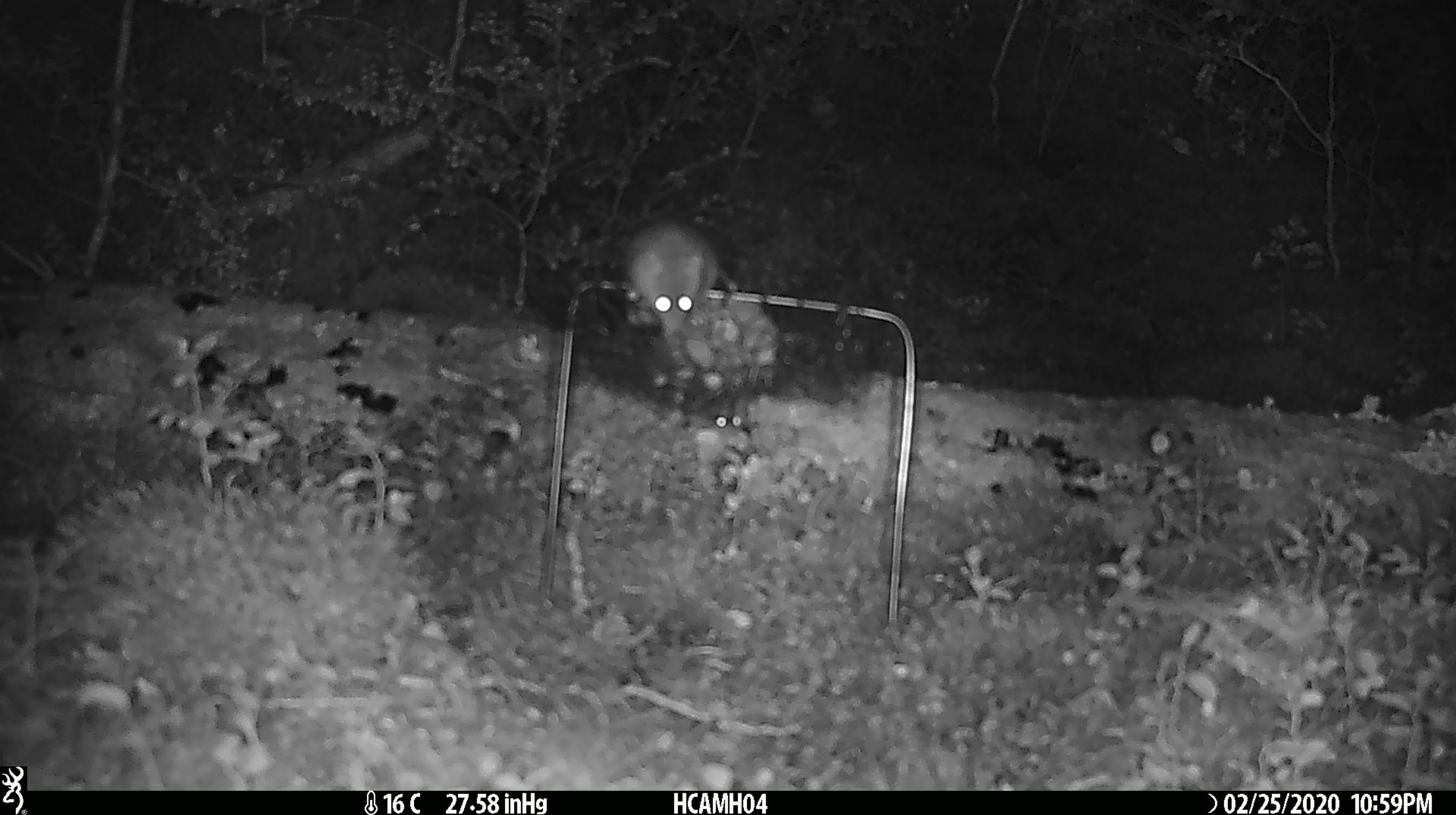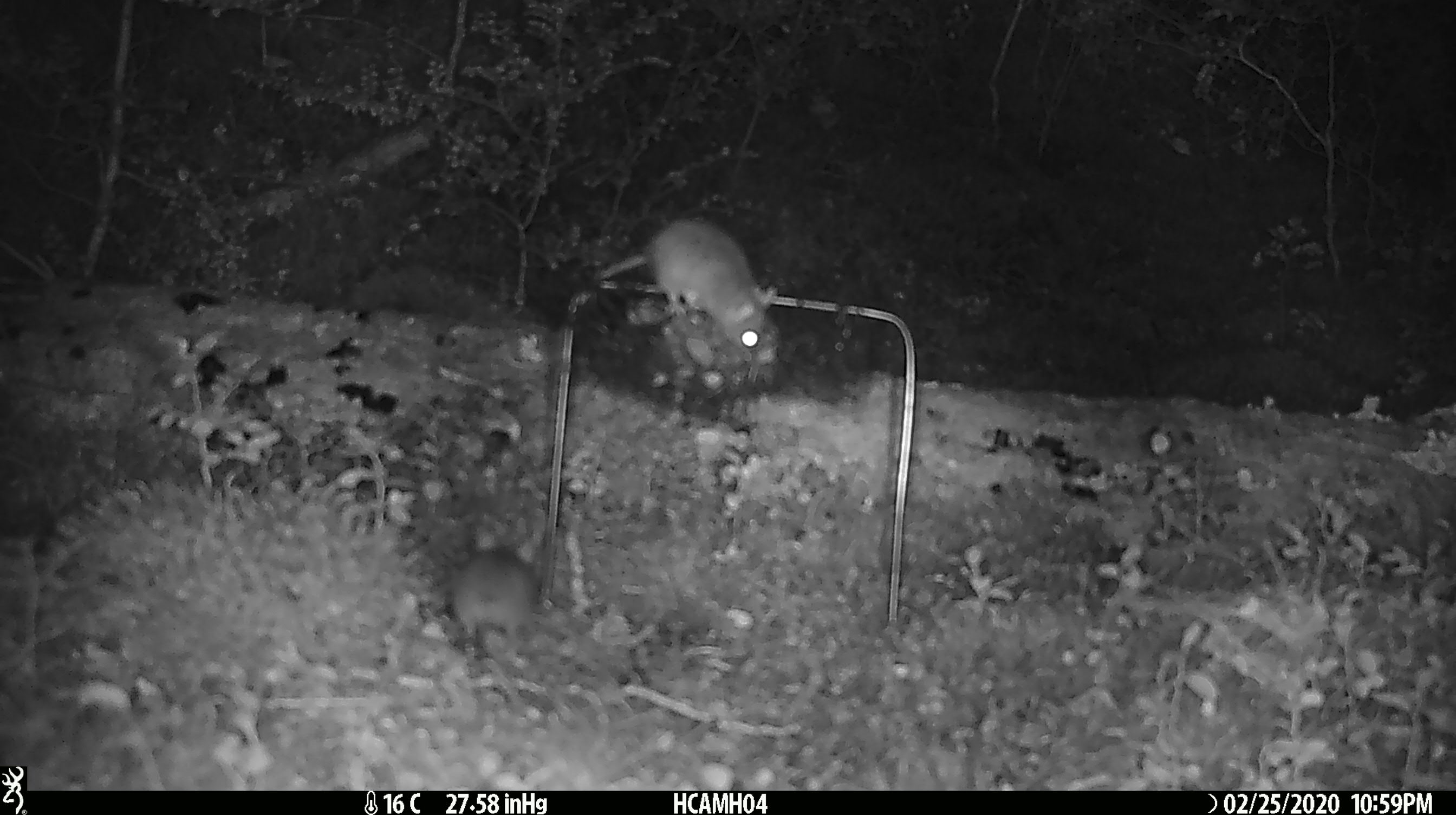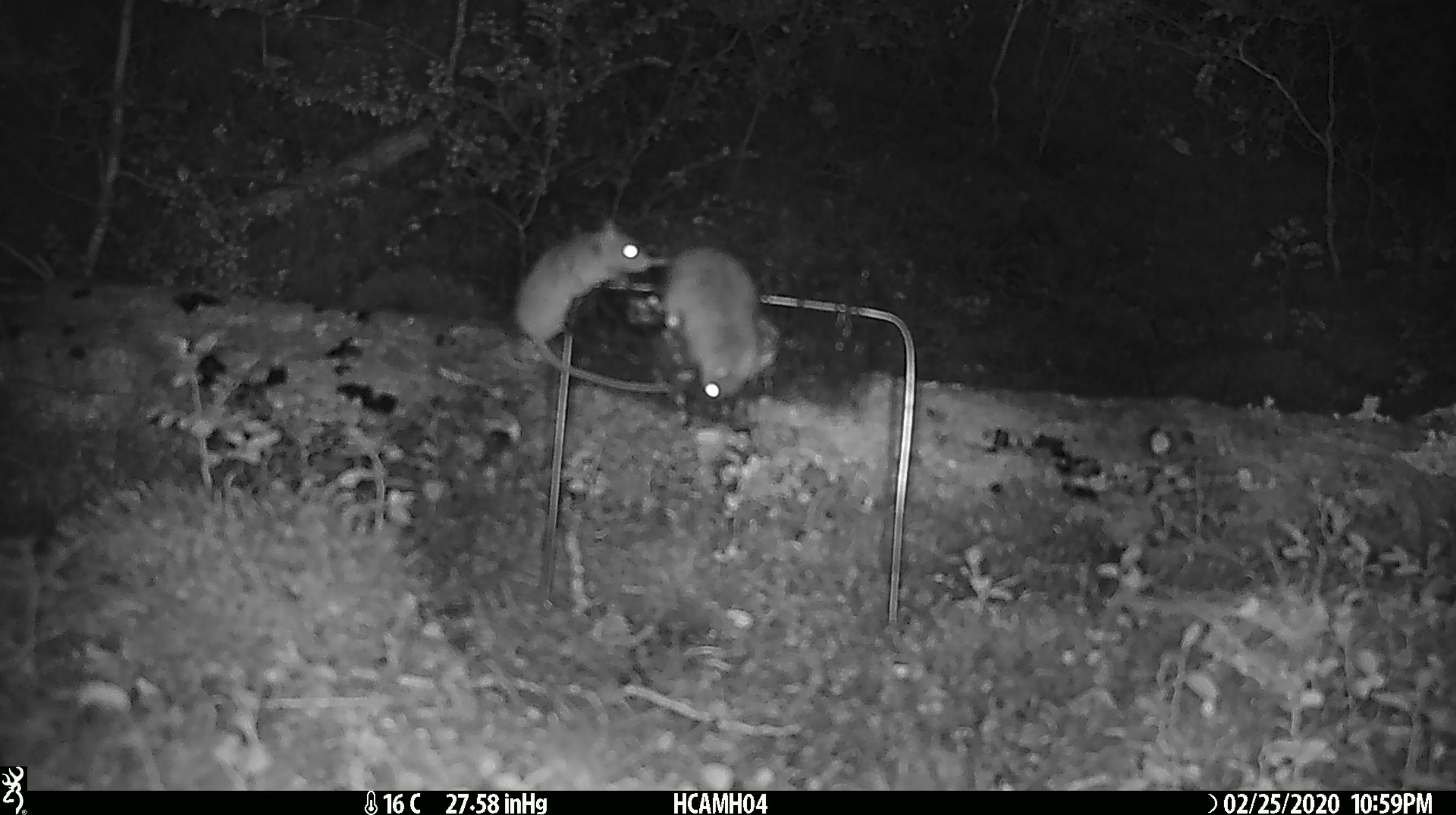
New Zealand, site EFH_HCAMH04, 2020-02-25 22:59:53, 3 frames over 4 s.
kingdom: Animalia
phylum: Chordata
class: Mammalia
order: Rodentia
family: Muridae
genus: Mus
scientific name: Mus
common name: mouse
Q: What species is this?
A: Mouse (Mus).